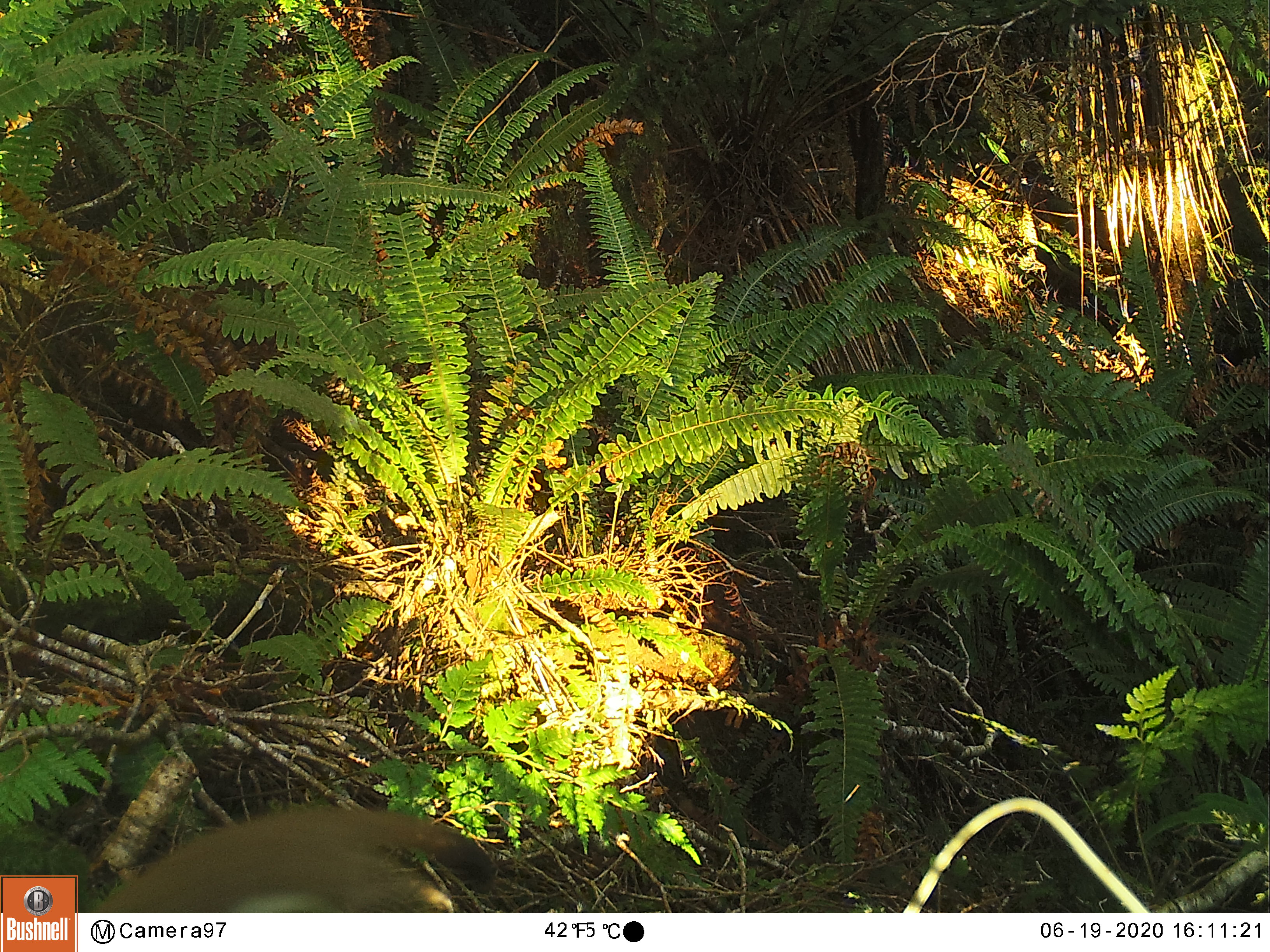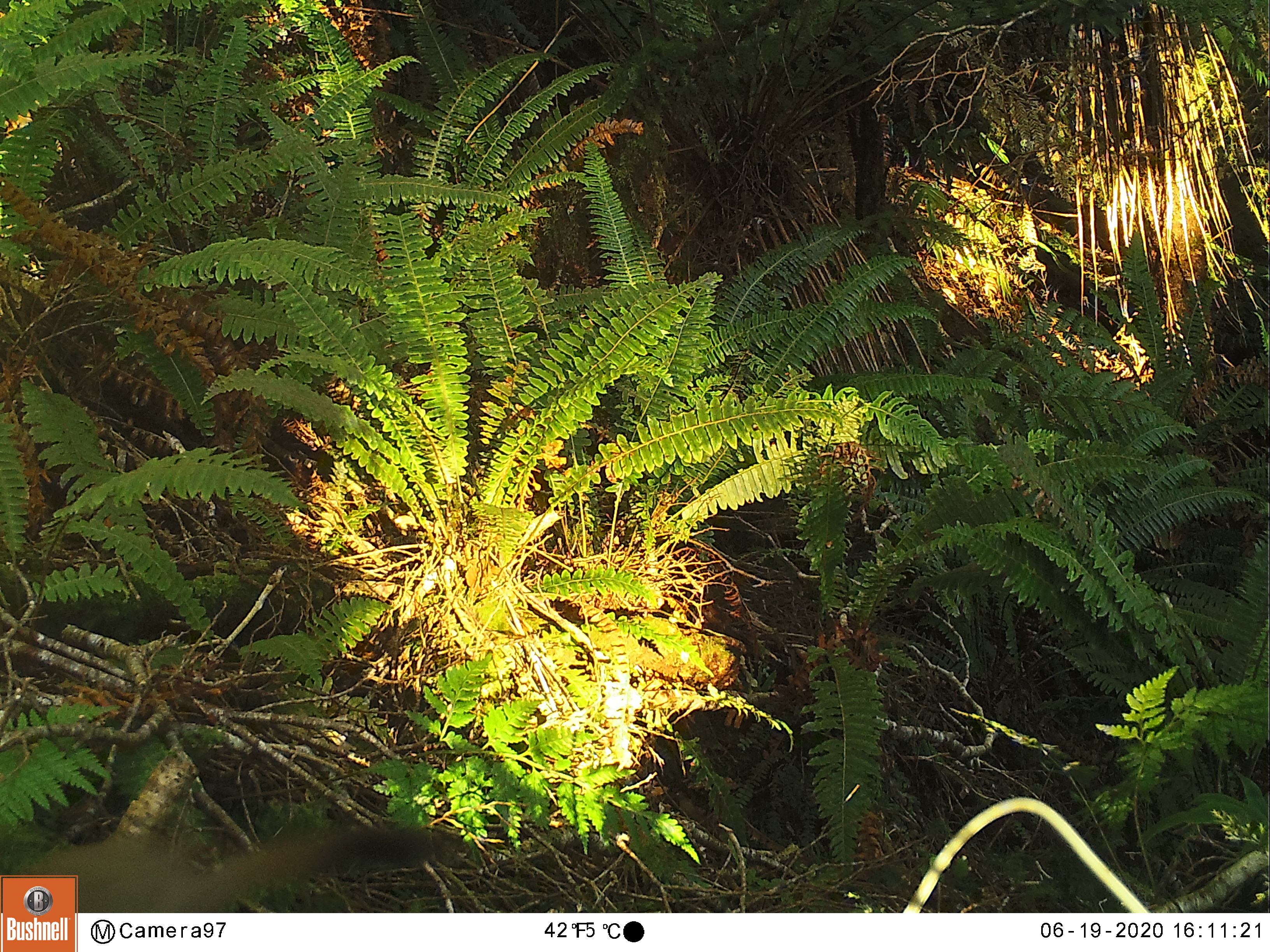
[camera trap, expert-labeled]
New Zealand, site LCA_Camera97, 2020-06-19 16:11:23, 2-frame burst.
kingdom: Animalia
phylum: Chordata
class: Mammalia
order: Carnivora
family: Mustelidae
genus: Mustela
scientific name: Mustela erminea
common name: stoat